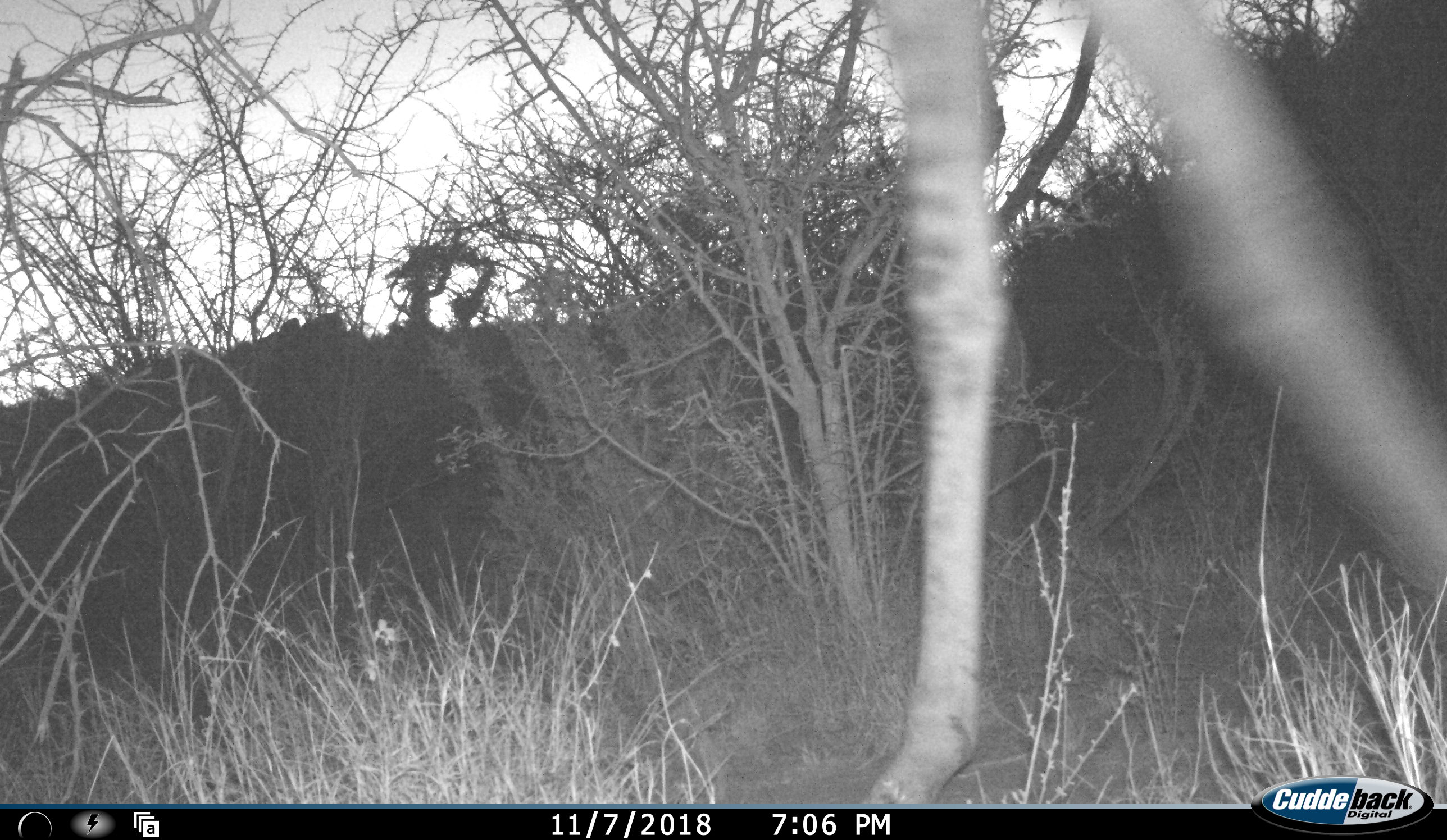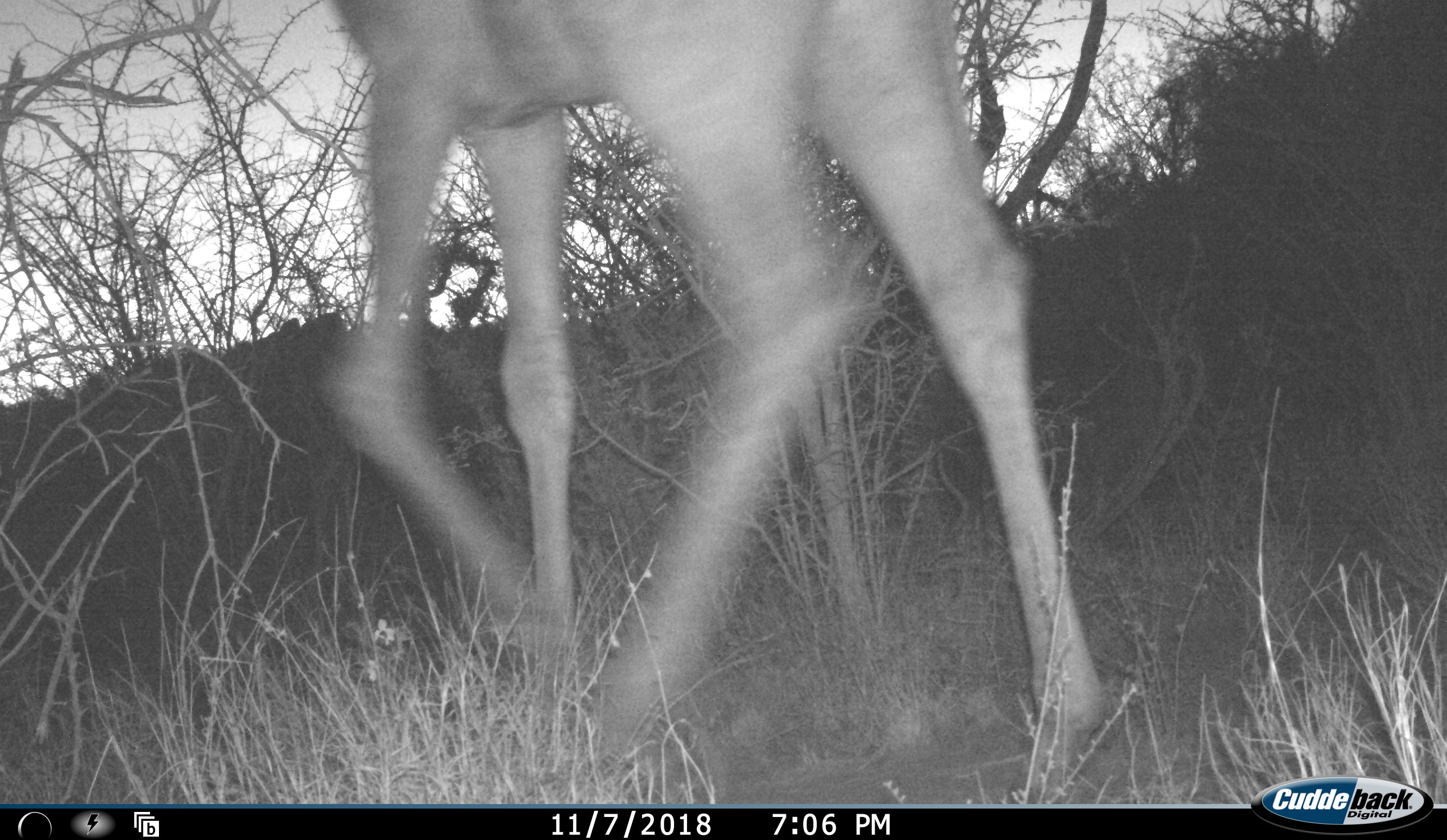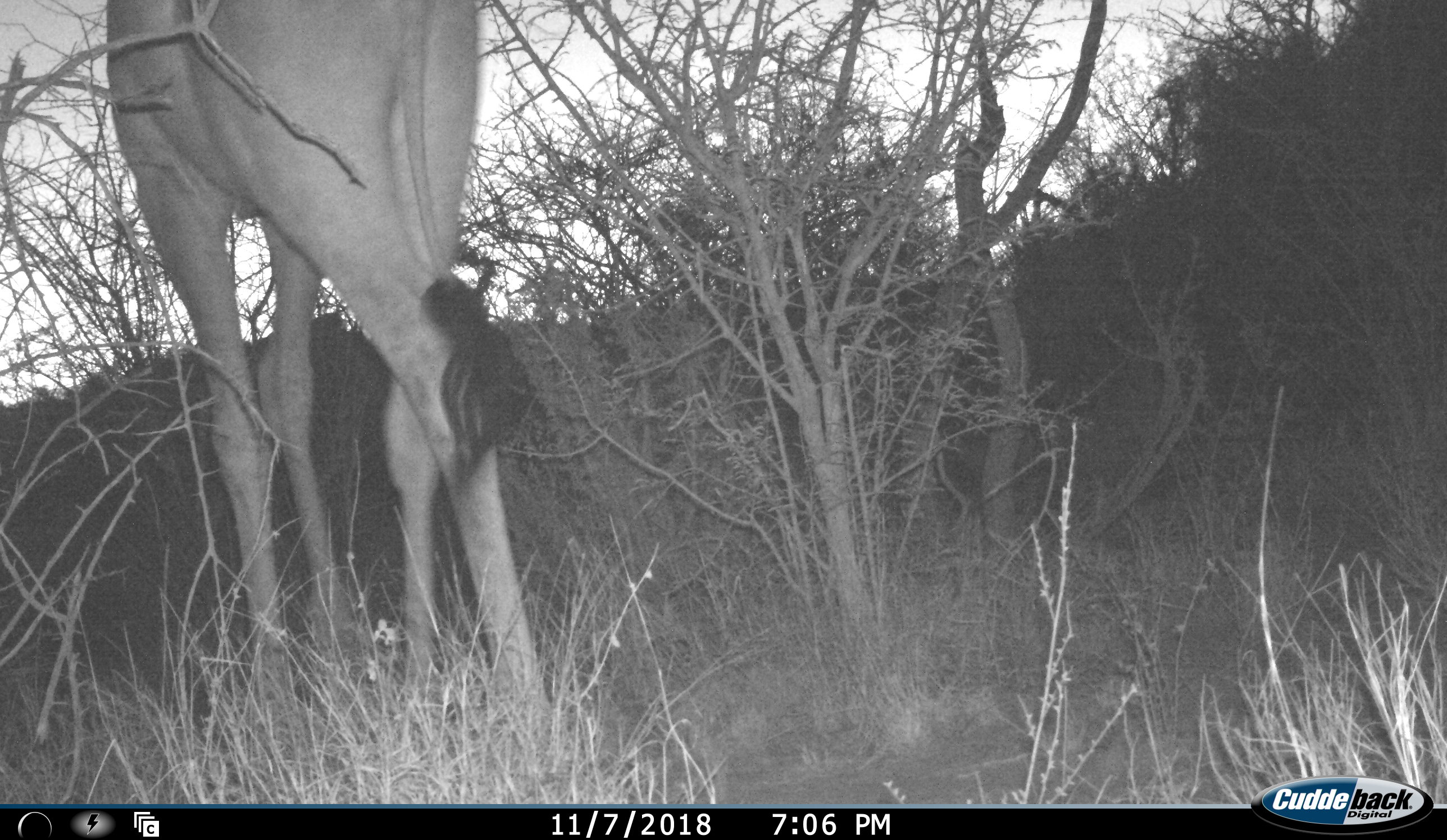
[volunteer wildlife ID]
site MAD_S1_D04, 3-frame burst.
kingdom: Animalia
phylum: Chordata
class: Mammalia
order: Artiodactyla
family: Giraffidae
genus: Giraffa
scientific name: Giraffa camelopardalis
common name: giraffe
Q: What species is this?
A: Giraffe (Giraffa camelopardalis).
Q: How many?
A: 1.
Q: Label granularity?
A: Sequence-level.